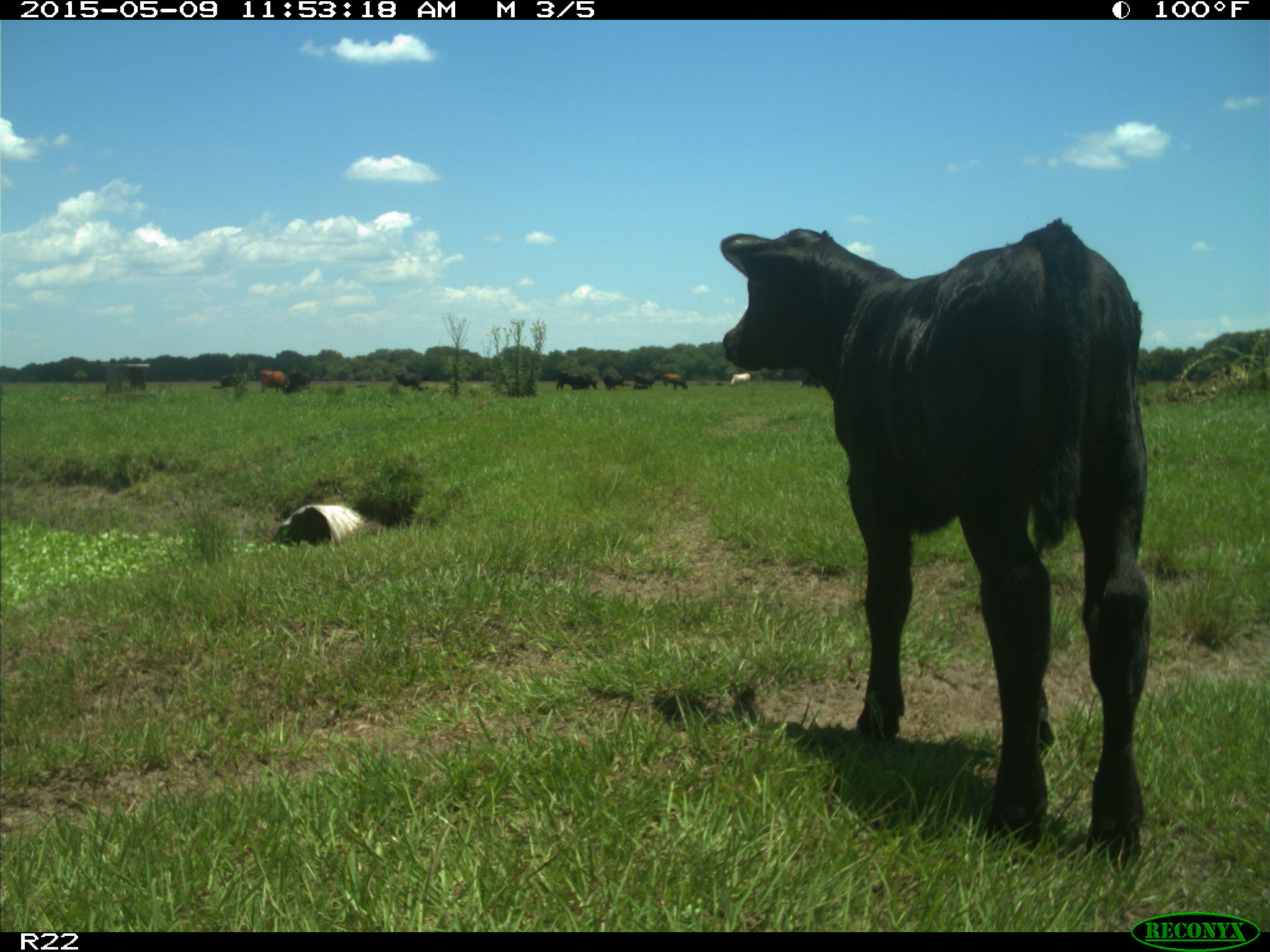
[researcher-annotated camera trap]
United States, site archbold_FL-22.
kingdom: Animalia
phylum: Chordata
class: Mammalia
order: Artiodactyla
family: Bovidae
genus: Bos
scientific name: Bos taurus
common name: domestic cow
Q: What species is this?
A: Bos taurus (domestic cow).